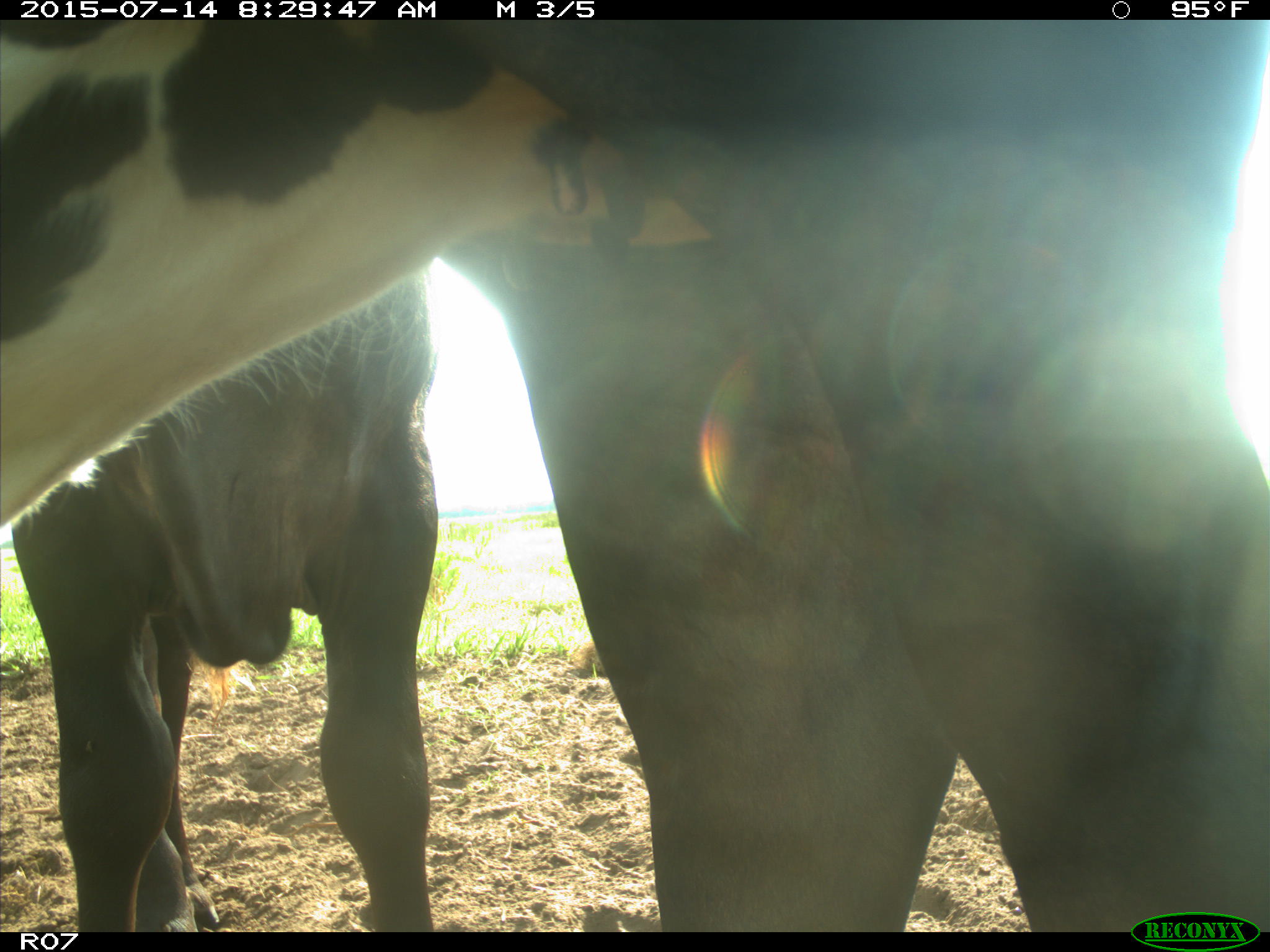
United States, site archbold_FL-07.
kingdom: Animalia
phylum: Chordata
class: Mammalia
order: Artiodactyla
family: Bovidae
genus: Bos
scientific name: Bos taurus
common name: domestic cow